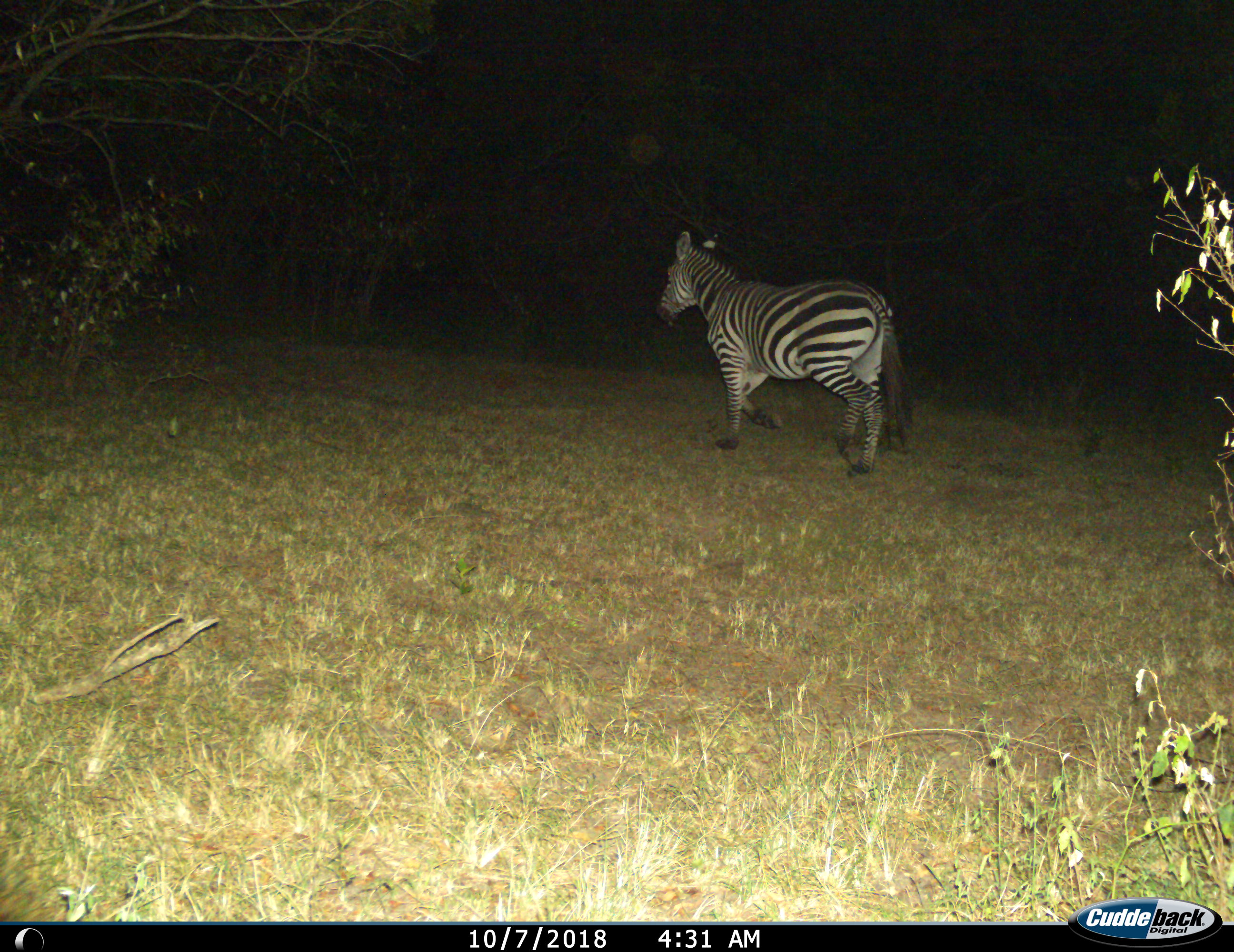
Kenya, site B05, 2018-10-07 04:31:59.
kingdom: Animalia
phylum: Chordata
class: Mammalia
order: Perissodactyla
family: Equidae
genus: Equus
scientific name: Equus quagga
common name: plains zebra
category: zebra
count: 1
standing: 60%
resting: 0%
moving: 50%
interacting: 0%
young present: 0%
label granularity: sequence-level